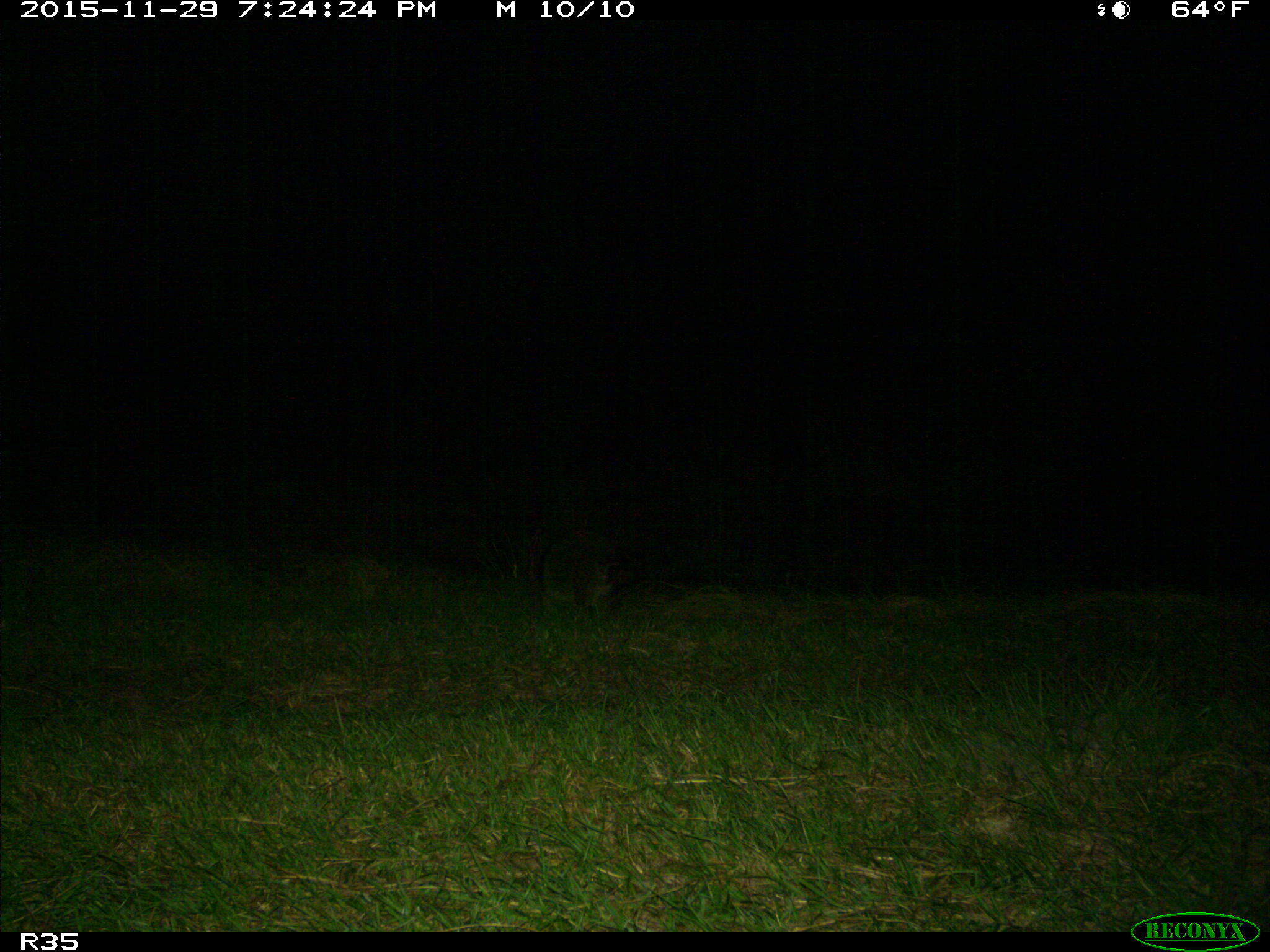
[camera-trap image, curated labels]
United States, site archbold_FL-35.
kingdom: Animalia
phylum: Chordata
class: Mammalia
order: Carnivora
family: Procyonidae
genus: Procyon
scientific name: Procyon lotor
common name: common raccoon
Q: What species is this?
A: Procyon lotor (common raccoon).